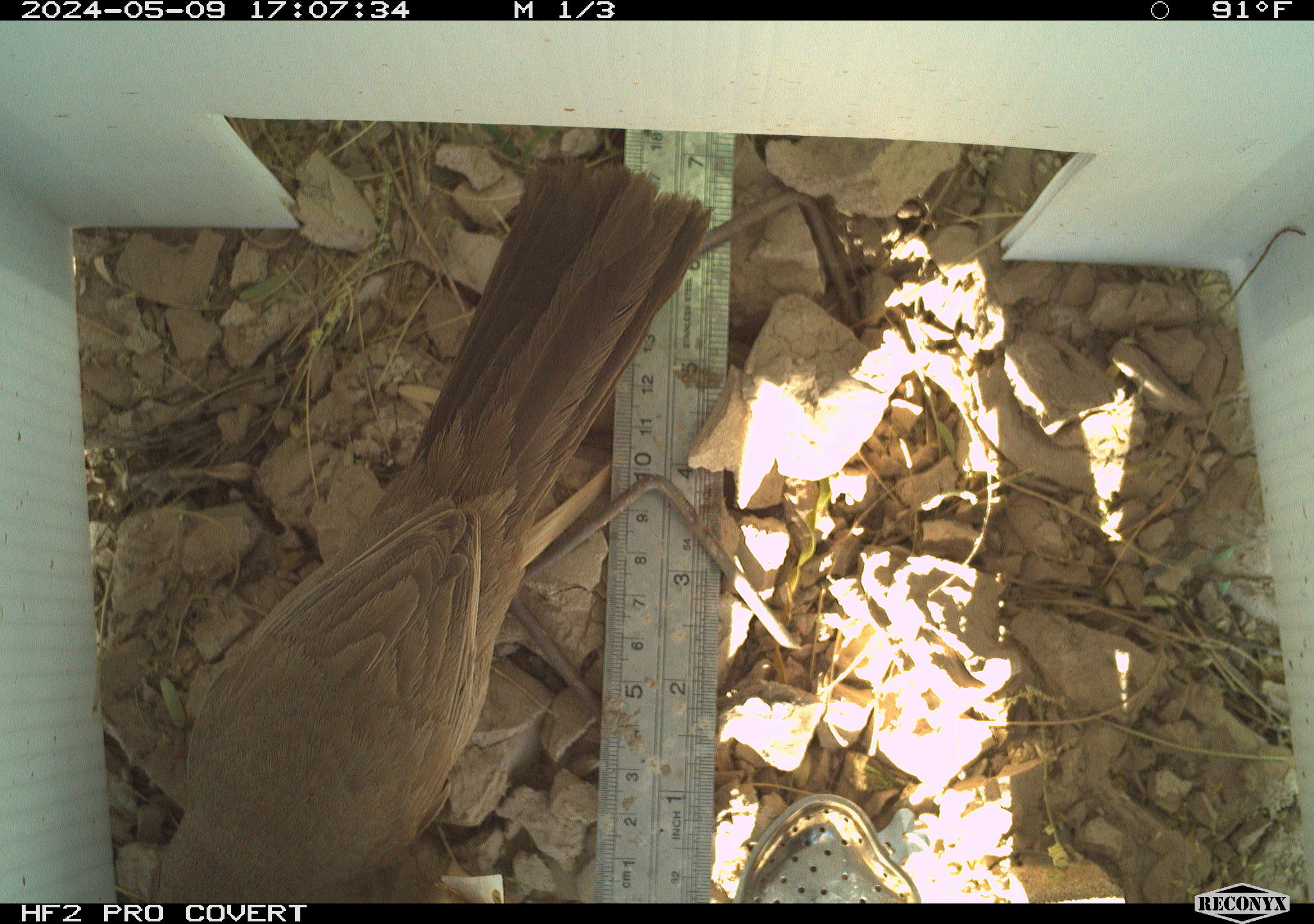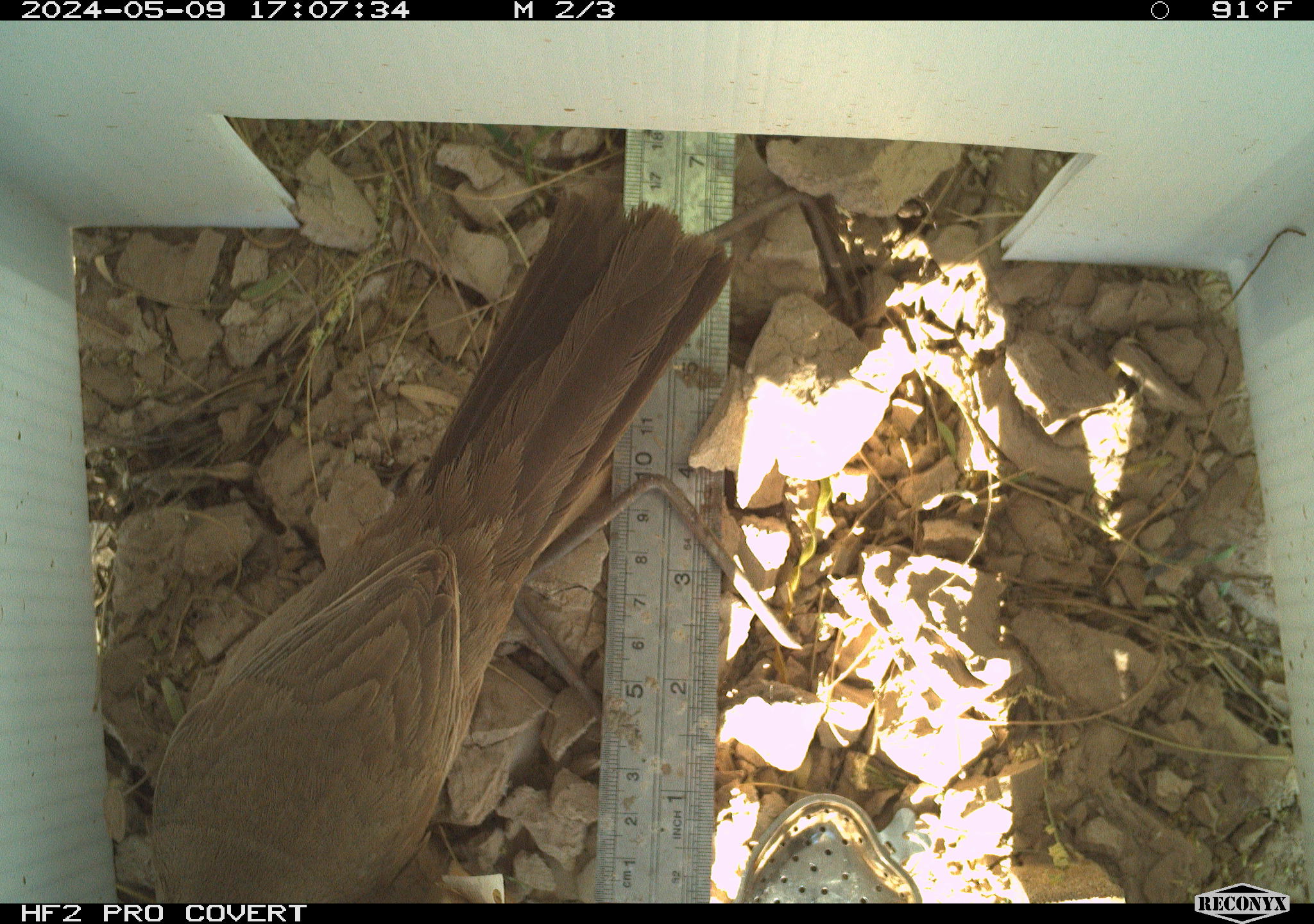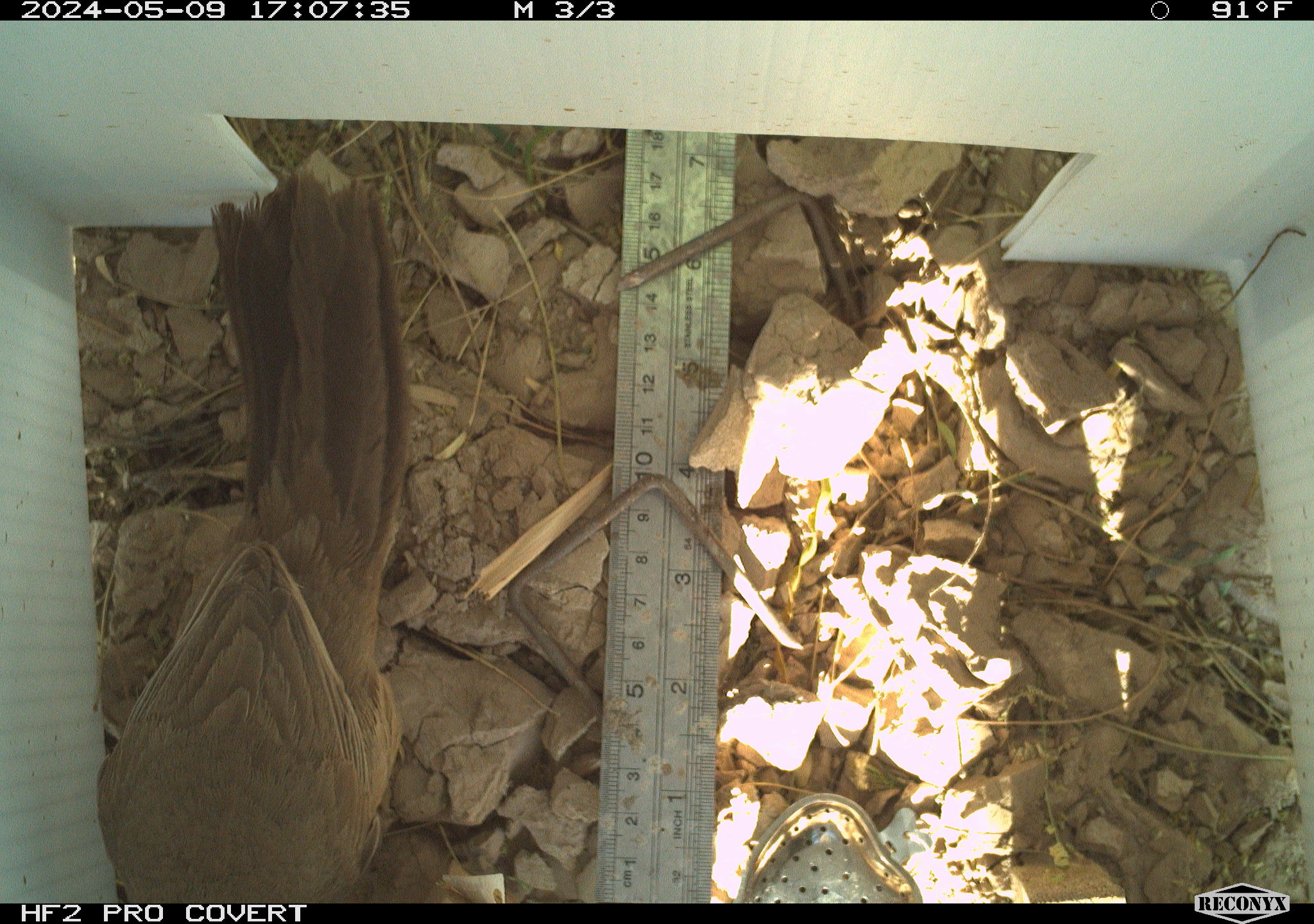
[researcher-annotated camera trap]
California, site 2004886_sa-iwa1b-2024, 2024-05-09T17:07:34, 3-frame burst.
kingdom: Animalia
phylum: Chordata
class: Aves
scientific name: Aves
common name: bird